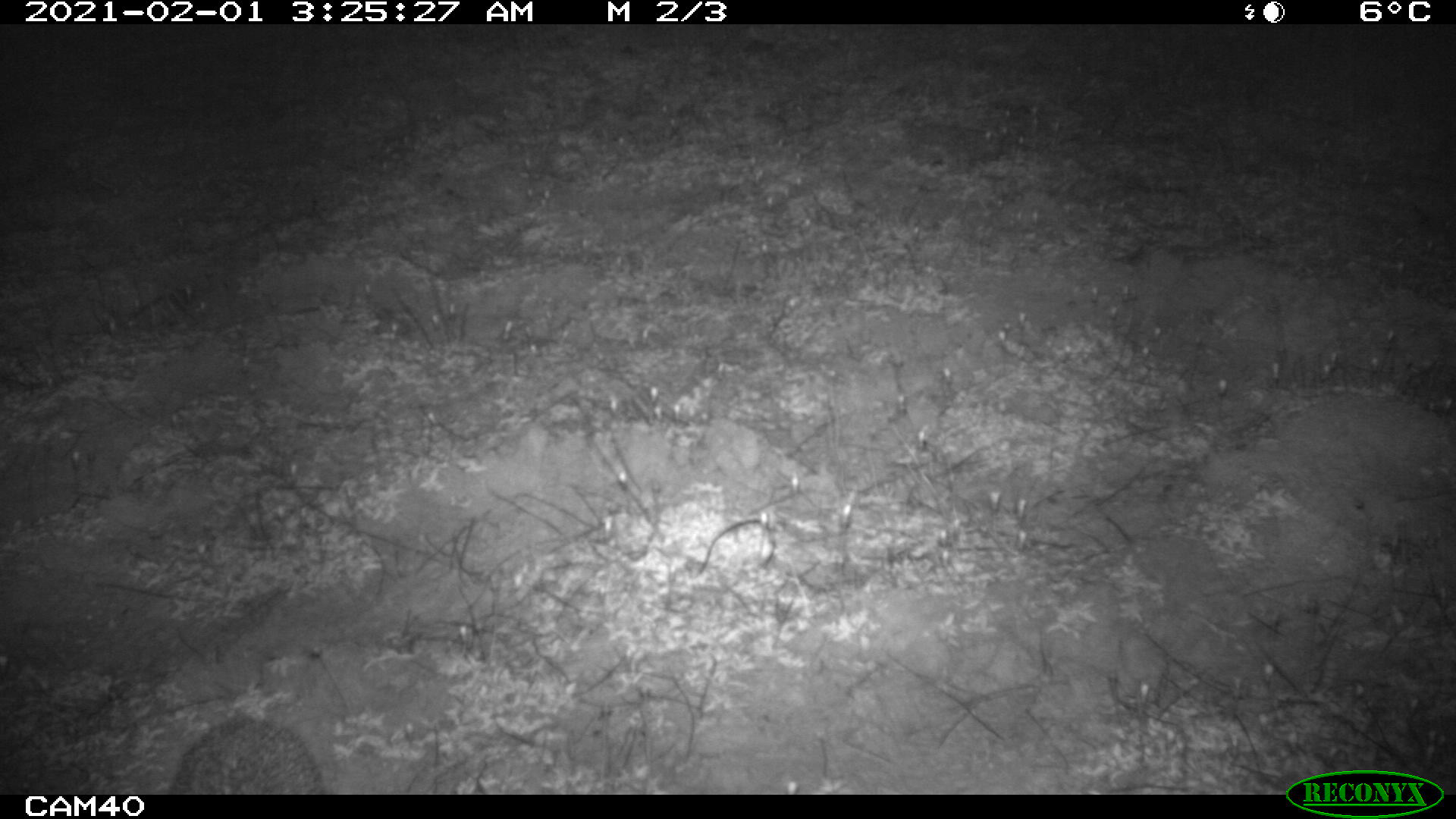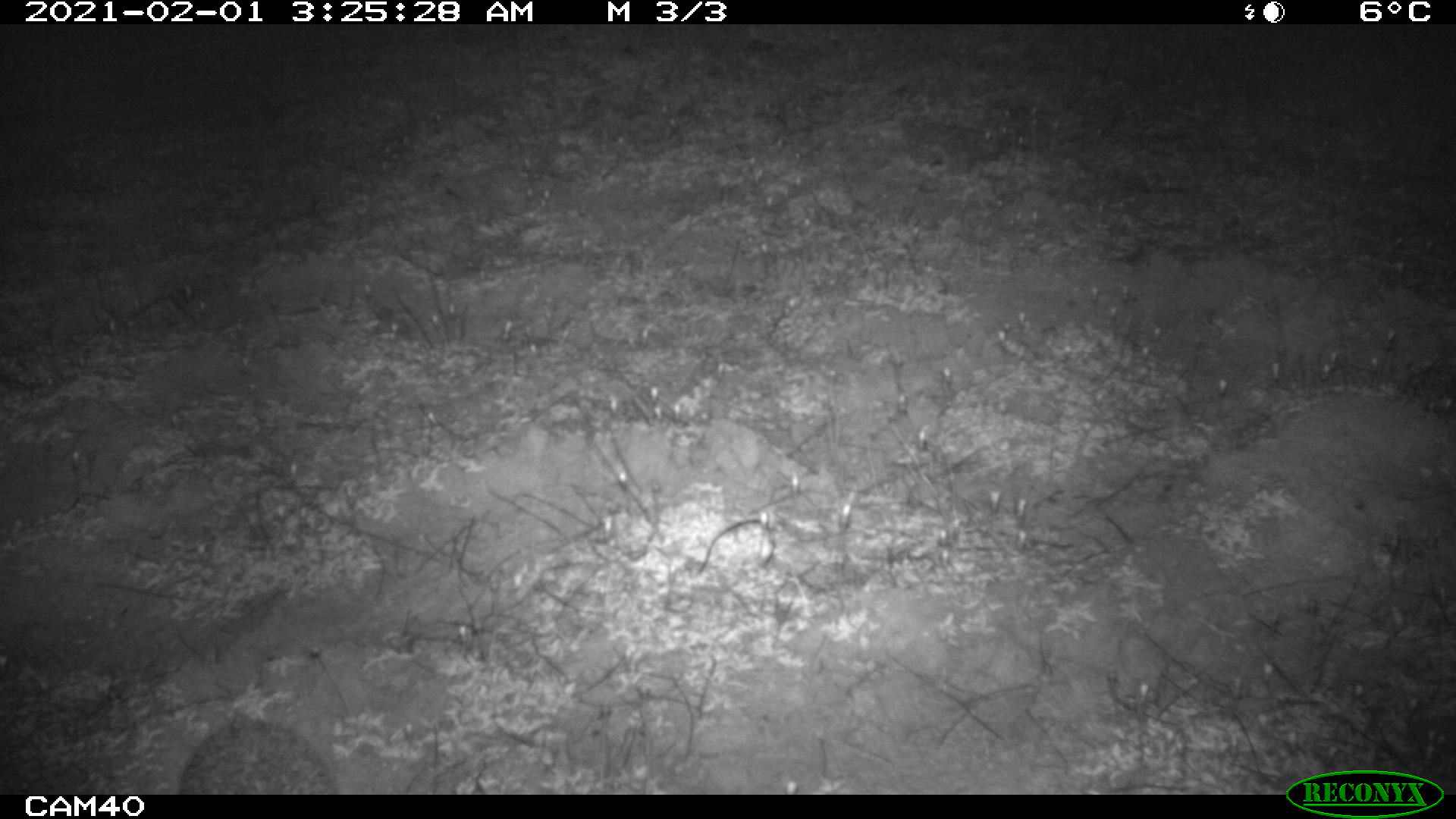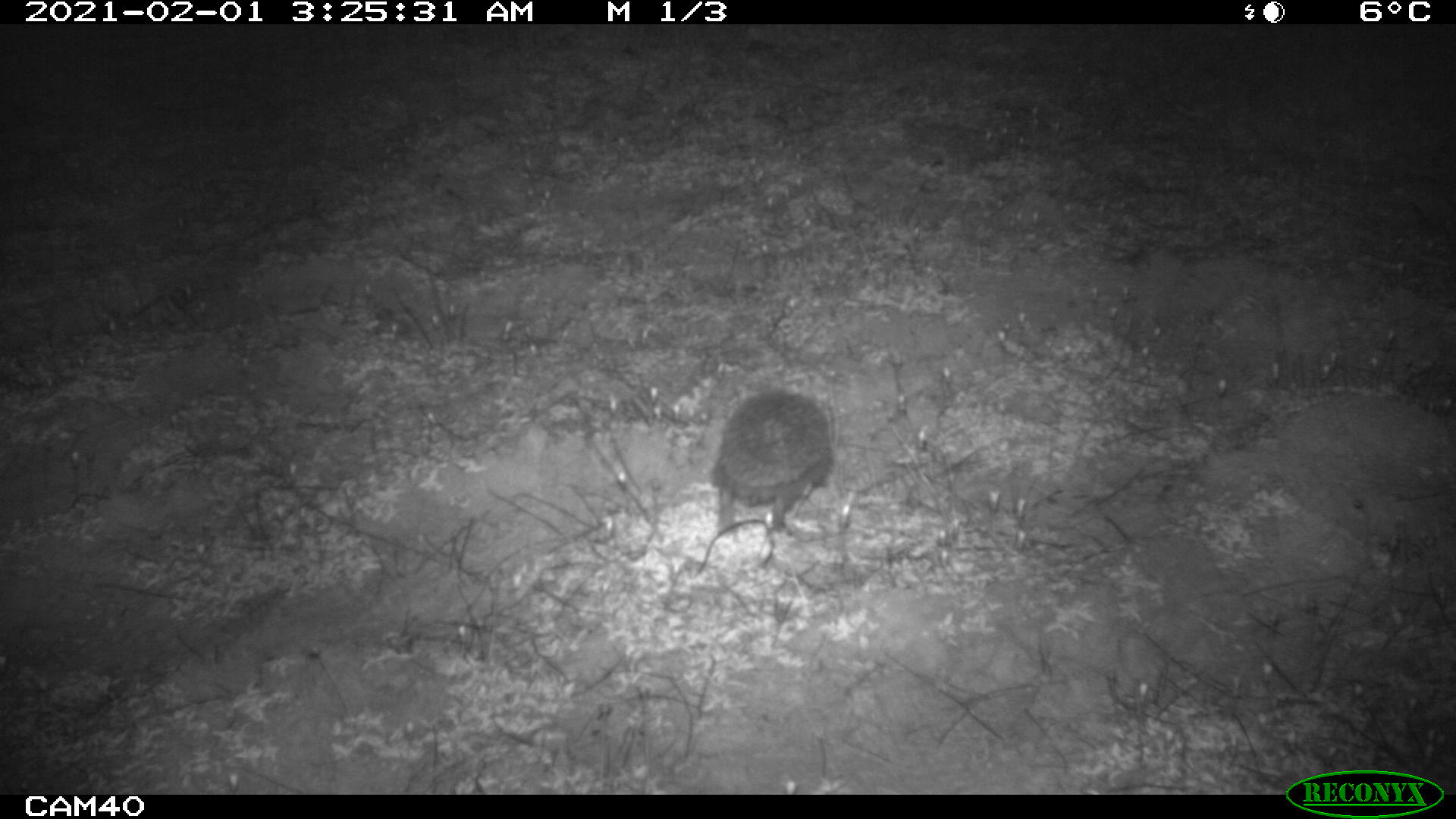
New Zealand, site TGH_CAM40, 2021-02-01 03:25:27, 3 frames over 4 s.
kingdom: Animalia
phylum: Chordata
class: Mammalia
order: Eulipotyphla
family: Erinaceidae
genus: Erinaceus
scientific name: Erinaceus europaeus europaeus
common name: european hedgehog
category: hedgehog